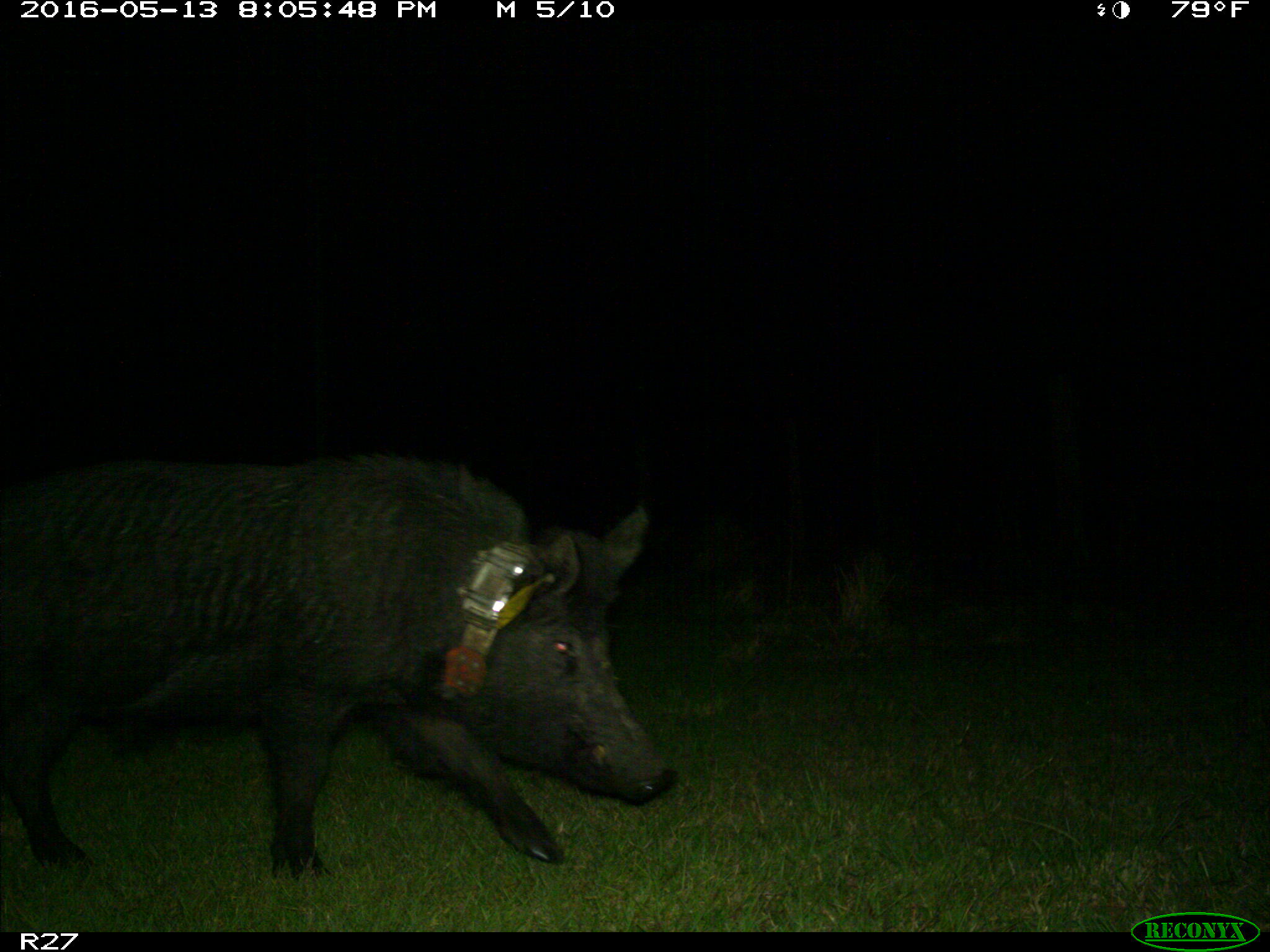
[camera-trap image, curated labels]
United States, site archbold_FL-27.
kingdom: Animalia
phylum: Chordata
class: Mammalia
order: Artiodactyla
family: Suidae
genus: Sus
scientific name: Sus scrofa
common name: wild boar